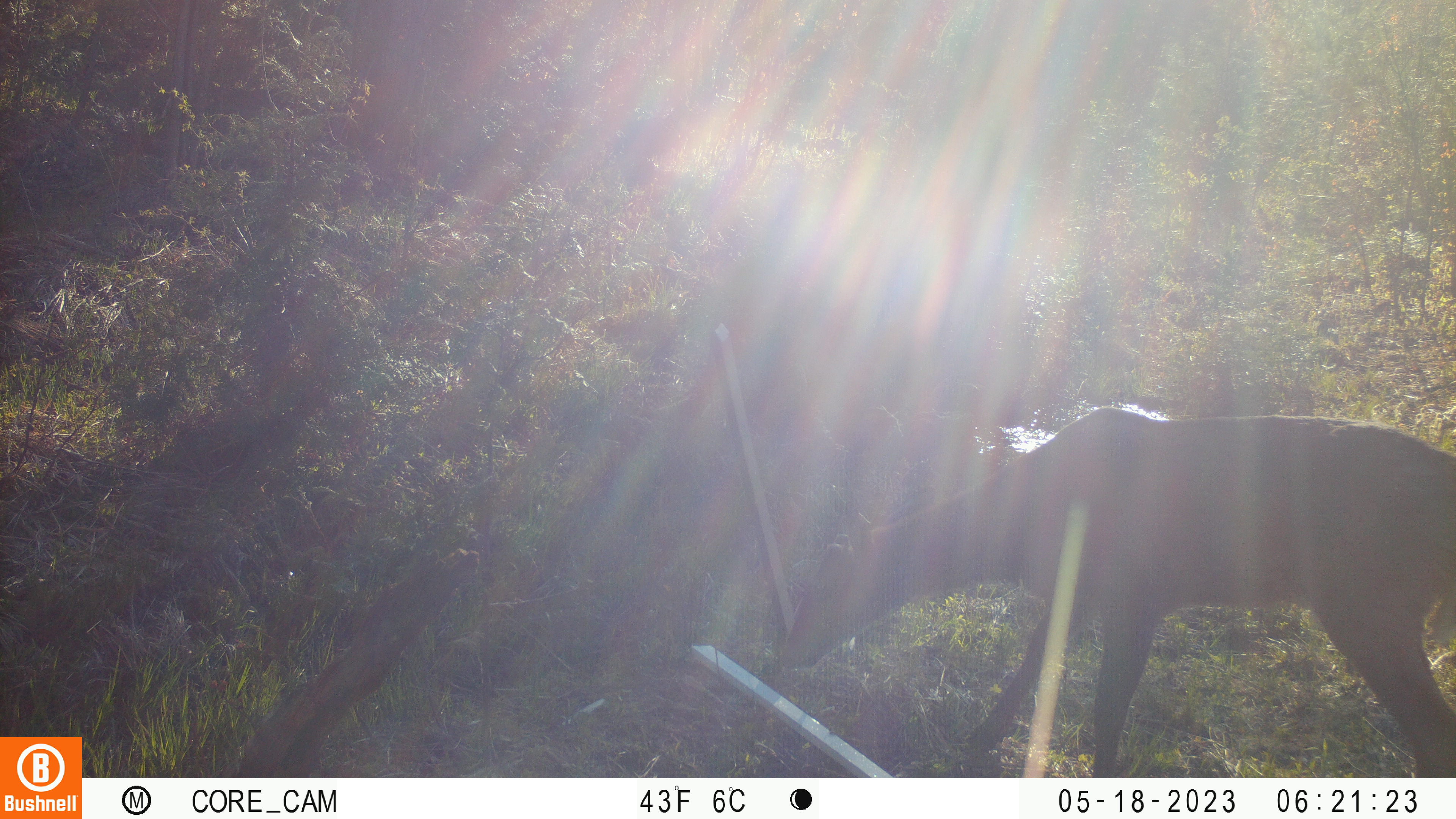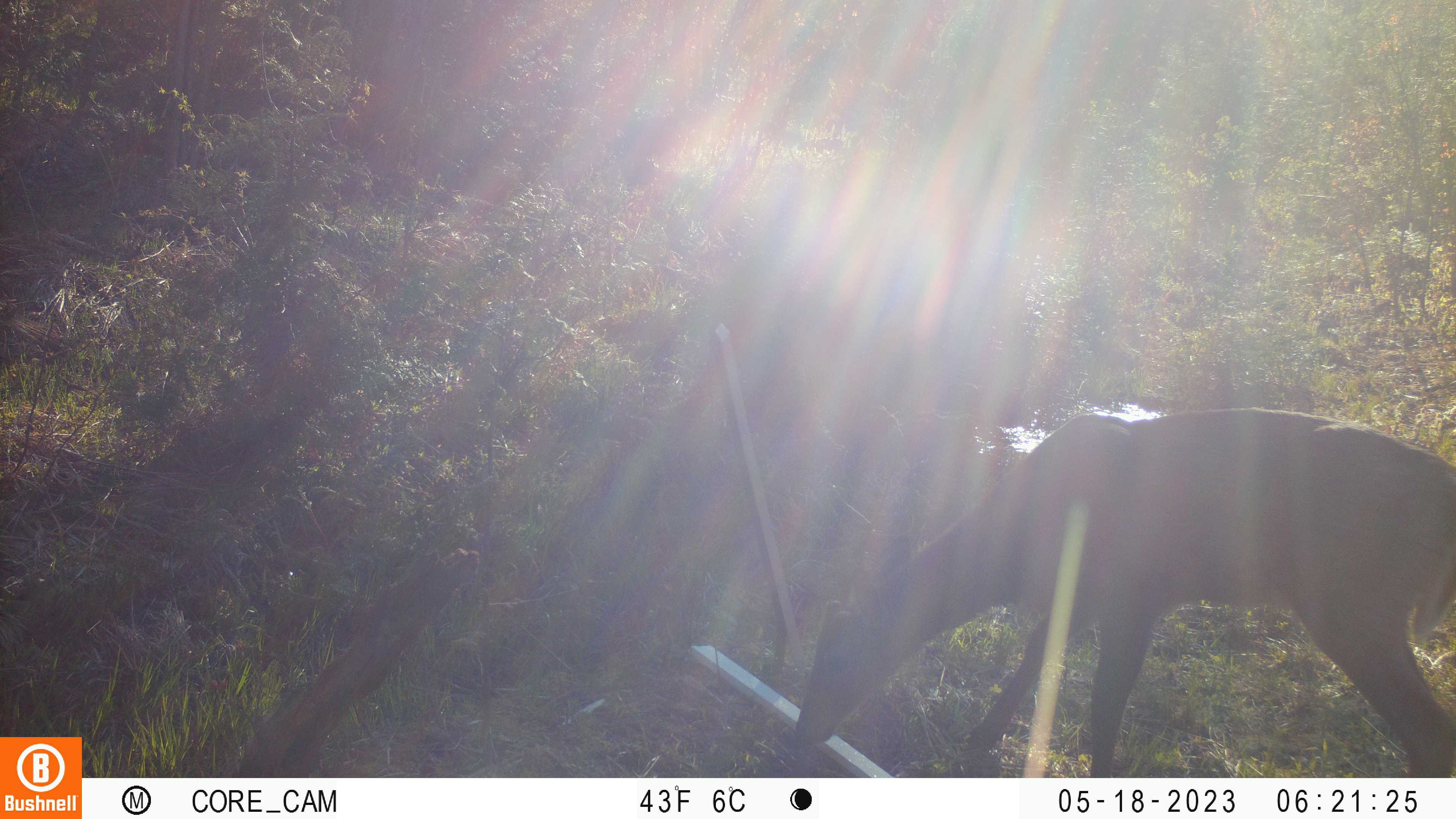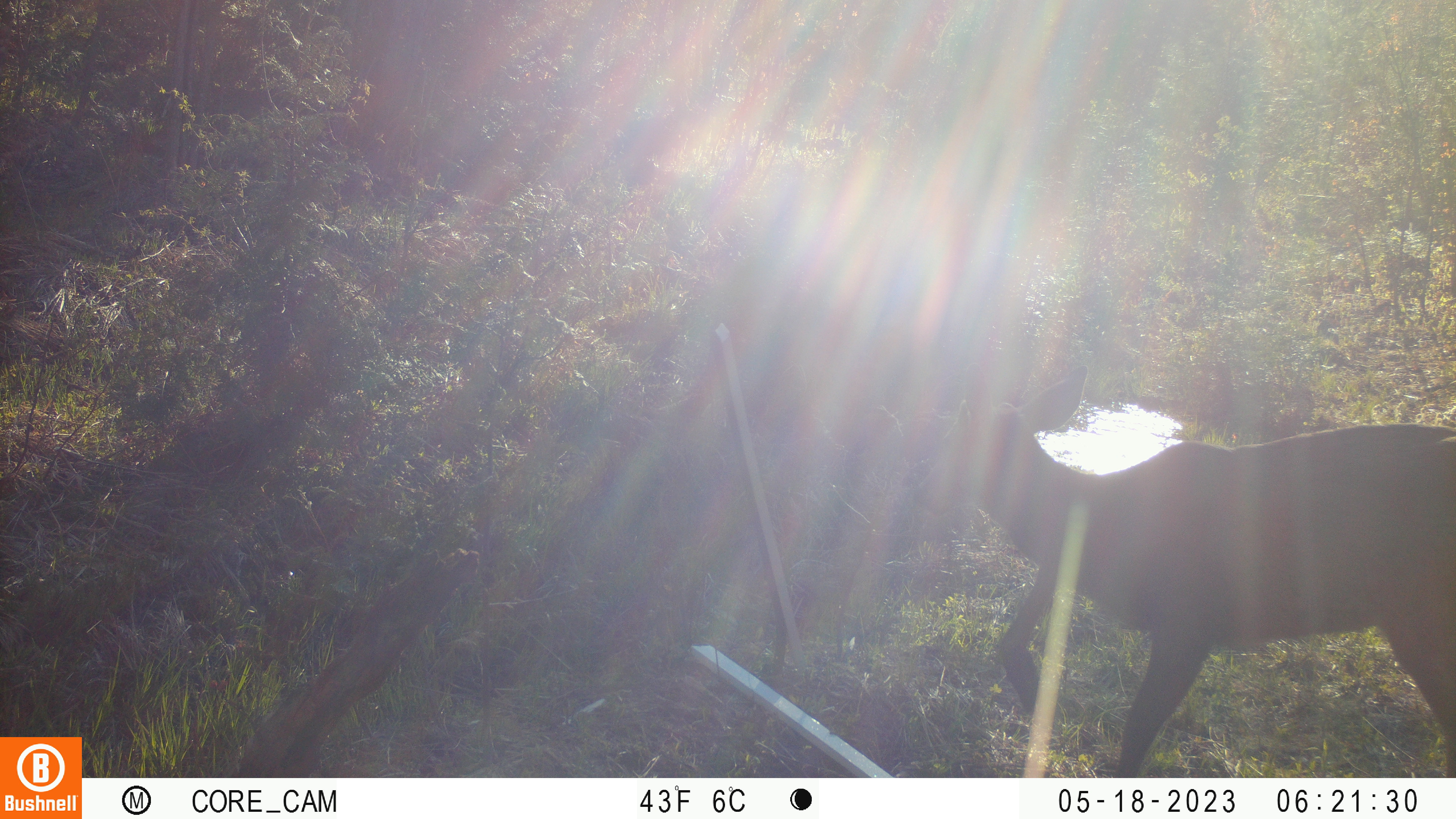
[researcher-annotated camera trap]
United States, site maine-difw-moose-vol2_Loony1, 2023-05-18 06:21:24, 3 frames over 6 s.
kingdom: Animalia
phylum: Chordata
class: Mammalia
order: Artiodactyla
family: Cervidae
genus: Odocoileus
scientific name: Odocoileus virginianus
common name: white-tailed deer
White-tailed deer (Odocoileus virginianus).